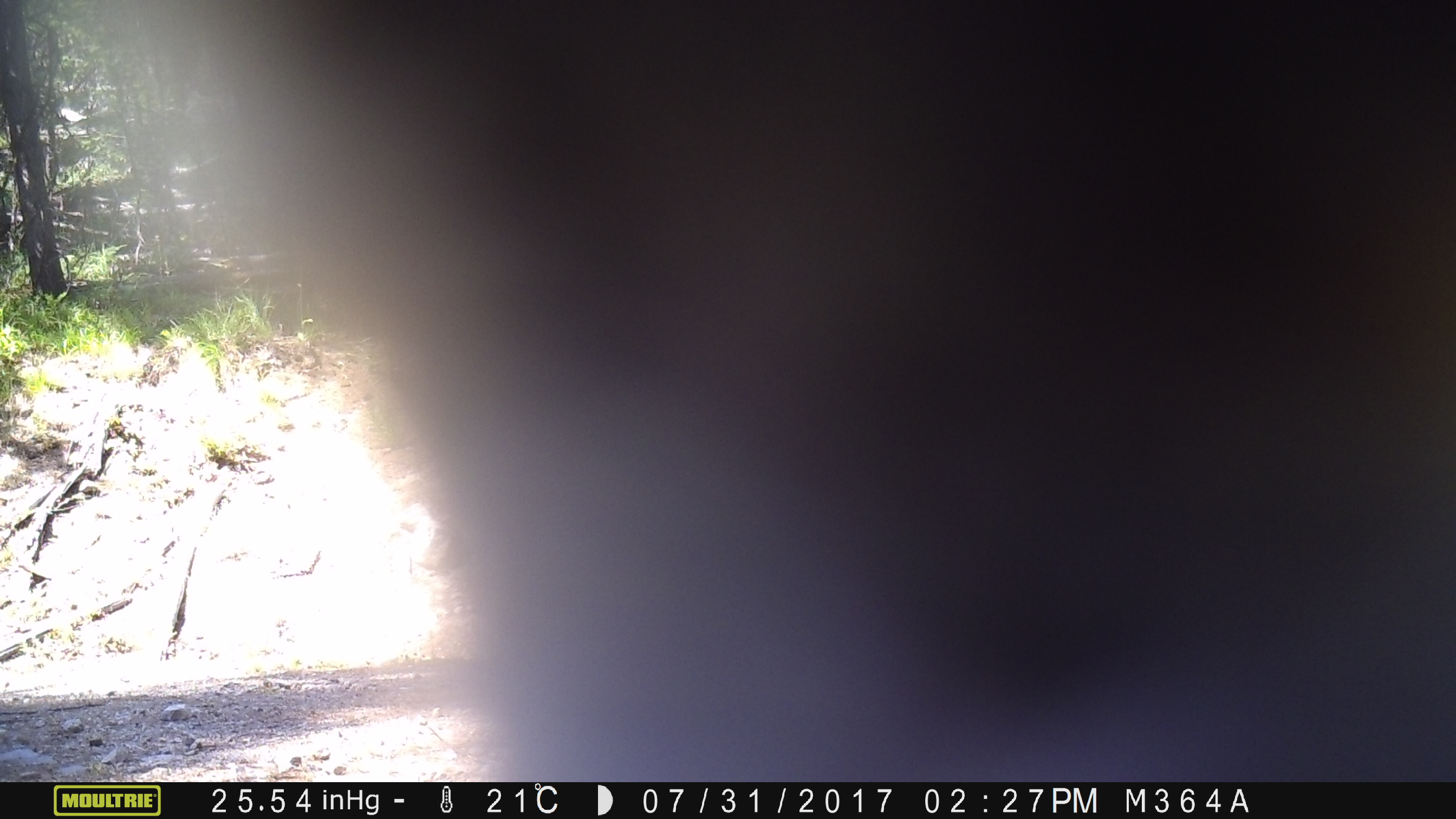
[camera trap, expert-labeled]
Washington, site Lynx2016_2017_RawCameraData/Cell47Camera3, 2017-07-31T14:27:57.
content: unidentified animal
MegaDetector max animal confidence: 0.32